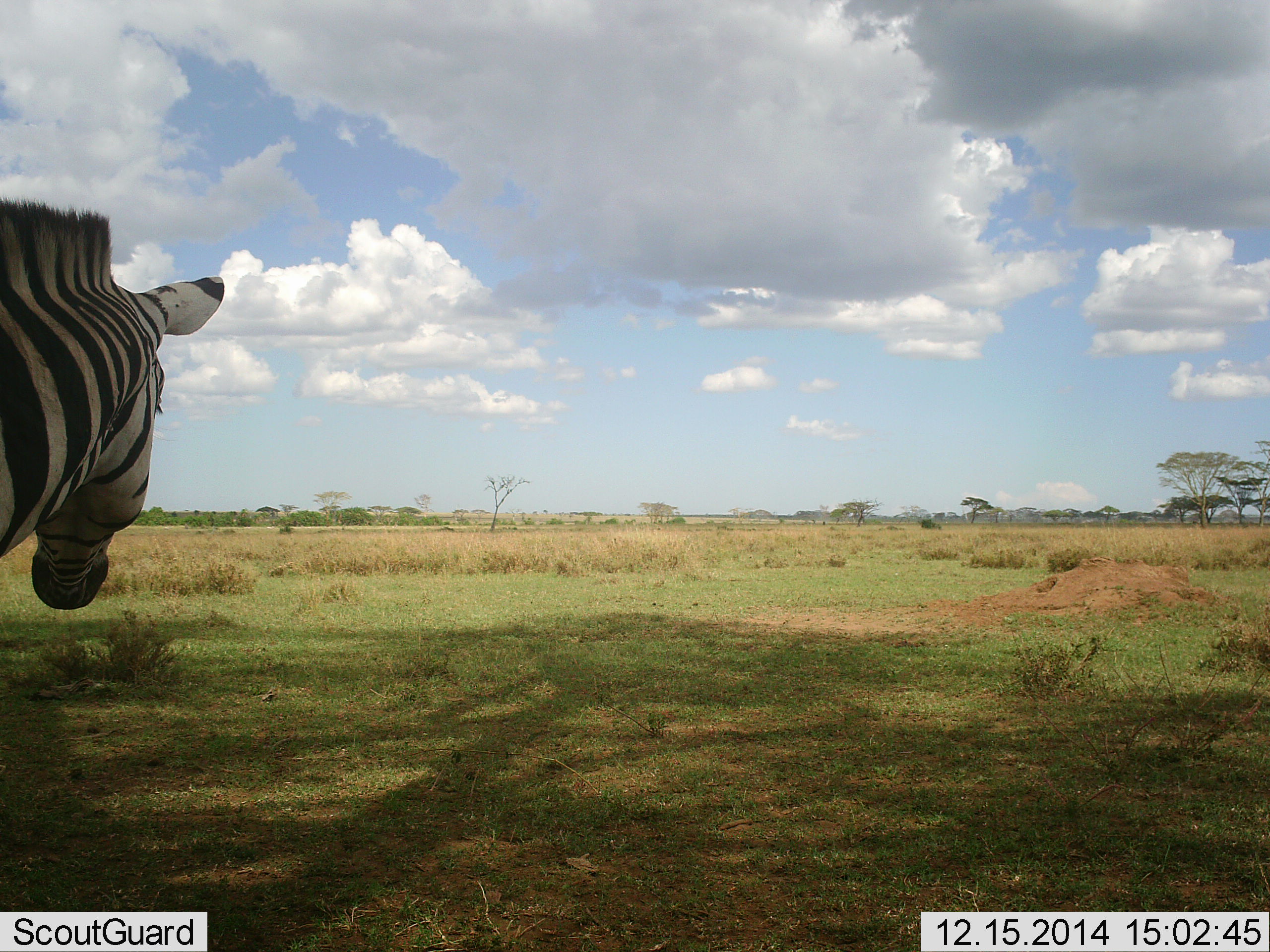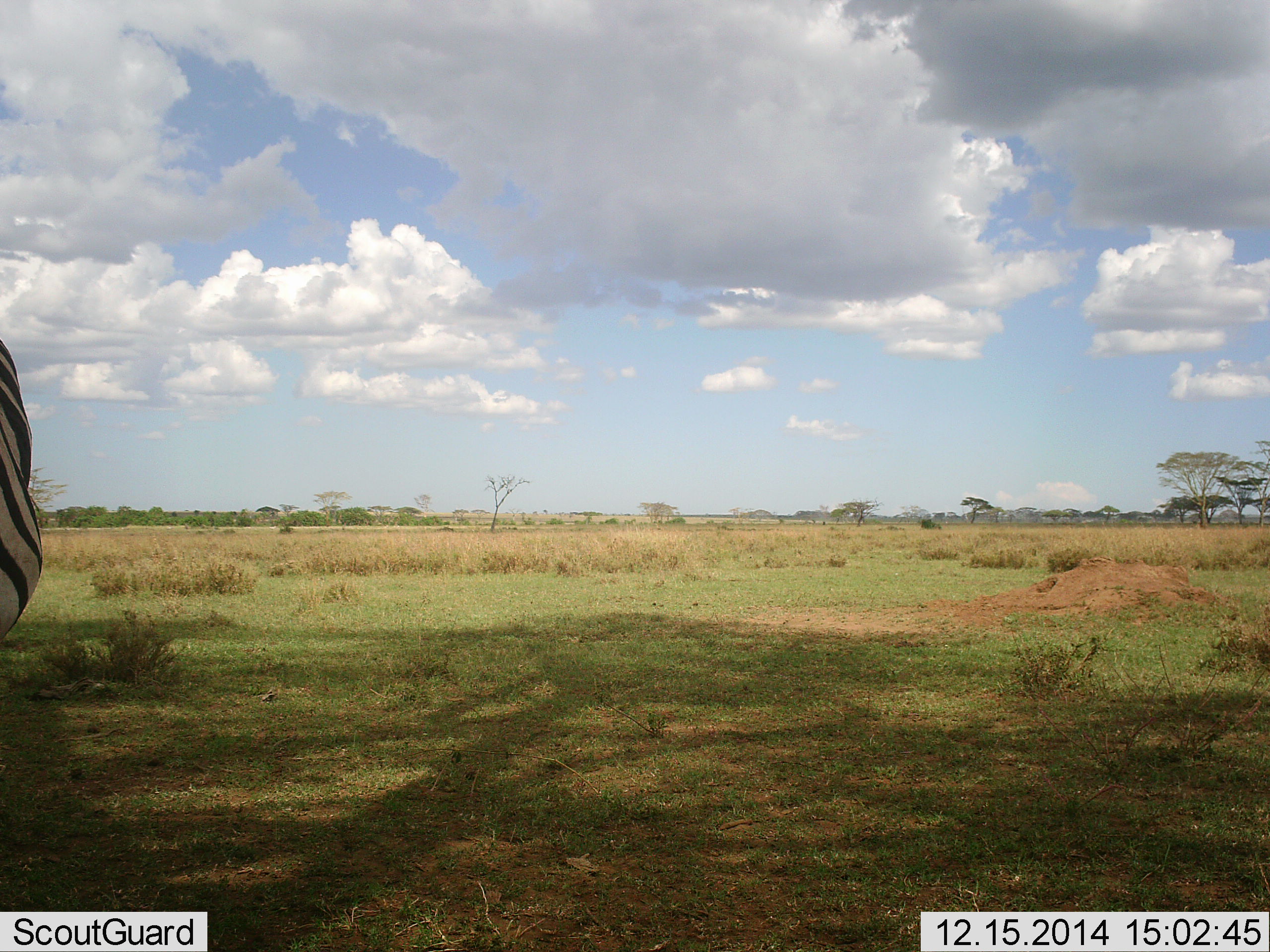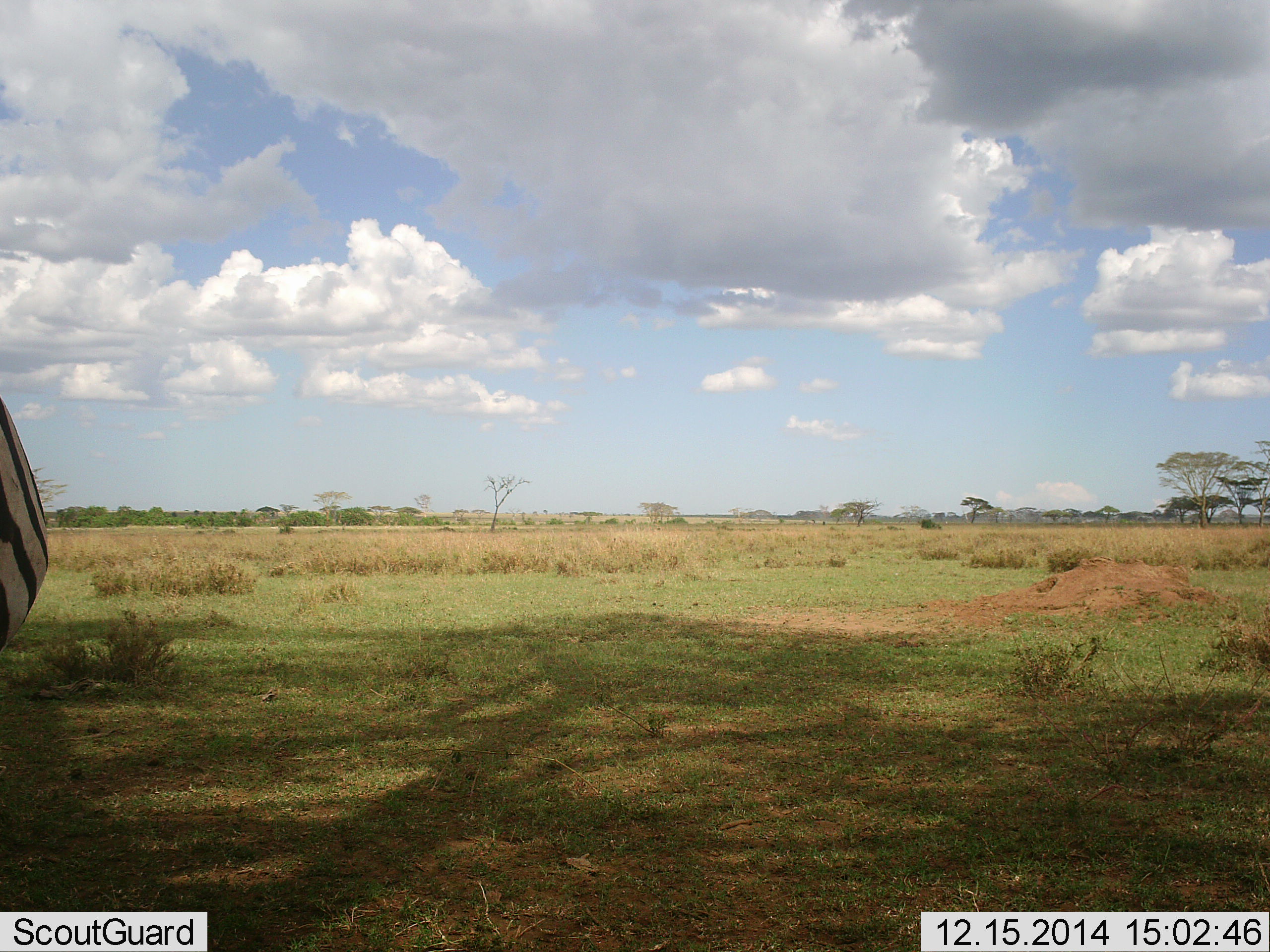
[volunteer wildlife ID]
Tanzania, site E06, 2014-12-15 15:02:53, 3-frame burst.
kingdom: Animalia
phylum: Chordata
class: Mammalia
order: Perissodactyla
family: Equidae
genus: Equus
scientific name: Equus quagga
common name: plains zebra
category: zebra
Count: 1.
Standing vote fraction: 70%.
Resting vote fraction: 0%.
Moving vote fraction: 30%.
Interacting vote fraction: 0%.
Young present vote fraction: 0%.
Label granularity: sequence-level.